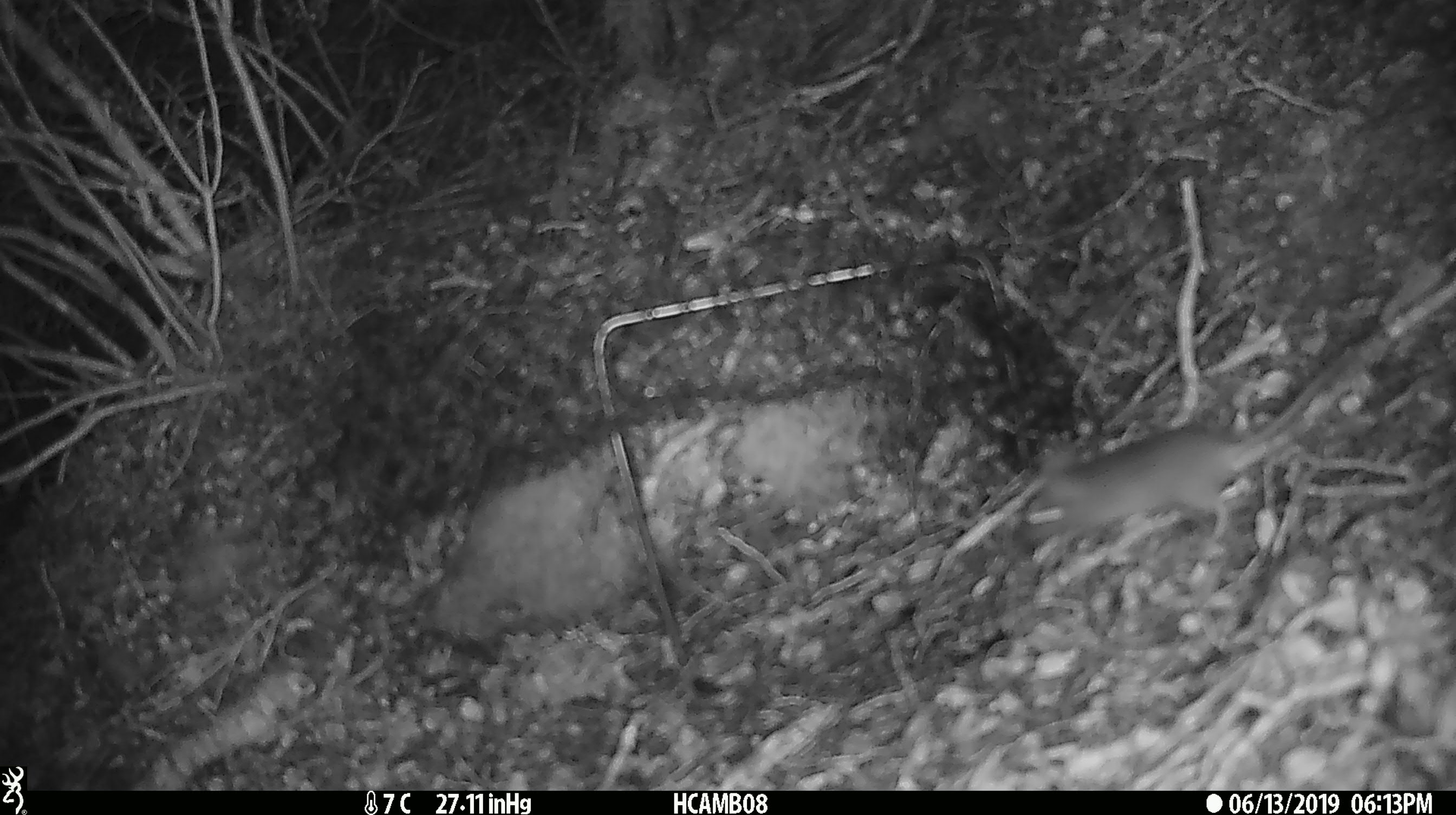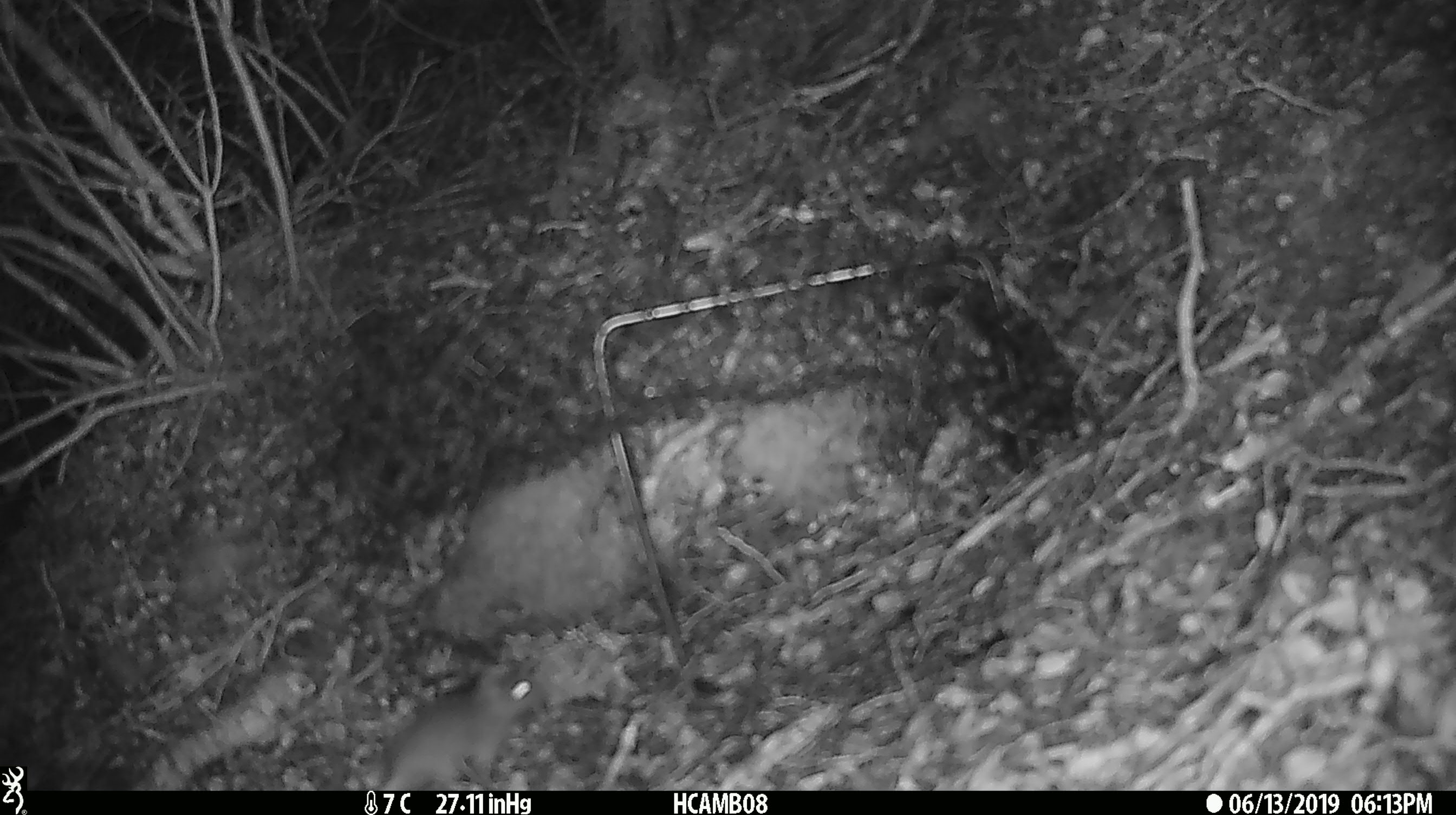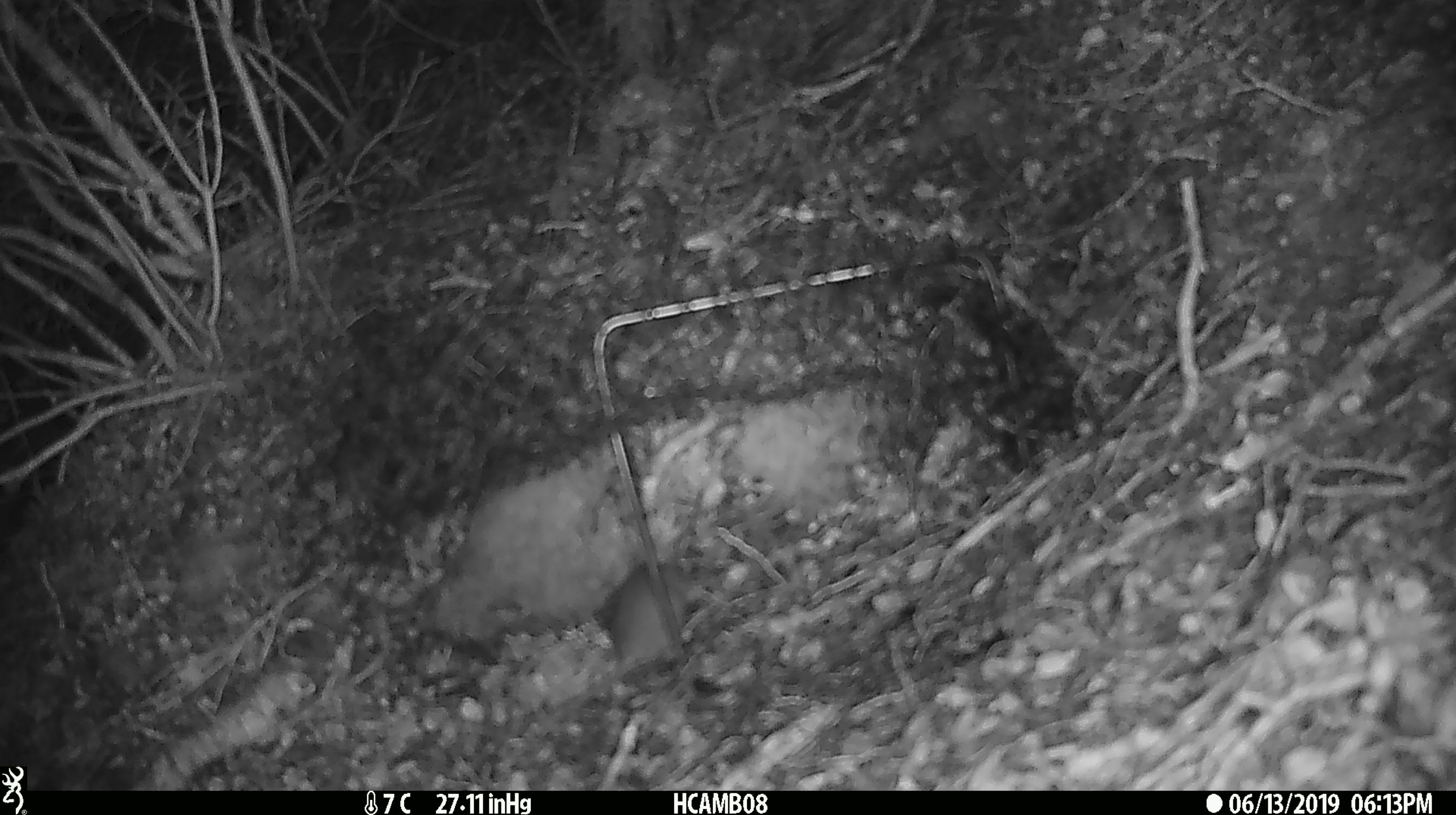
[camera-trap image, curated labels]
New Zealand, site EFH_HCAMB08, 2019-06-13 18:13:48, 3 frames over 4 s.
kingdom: Animalia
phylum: Chordata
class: Mammalia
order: Rodentia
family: Muridae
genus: Mus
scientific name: Mus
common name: mouse